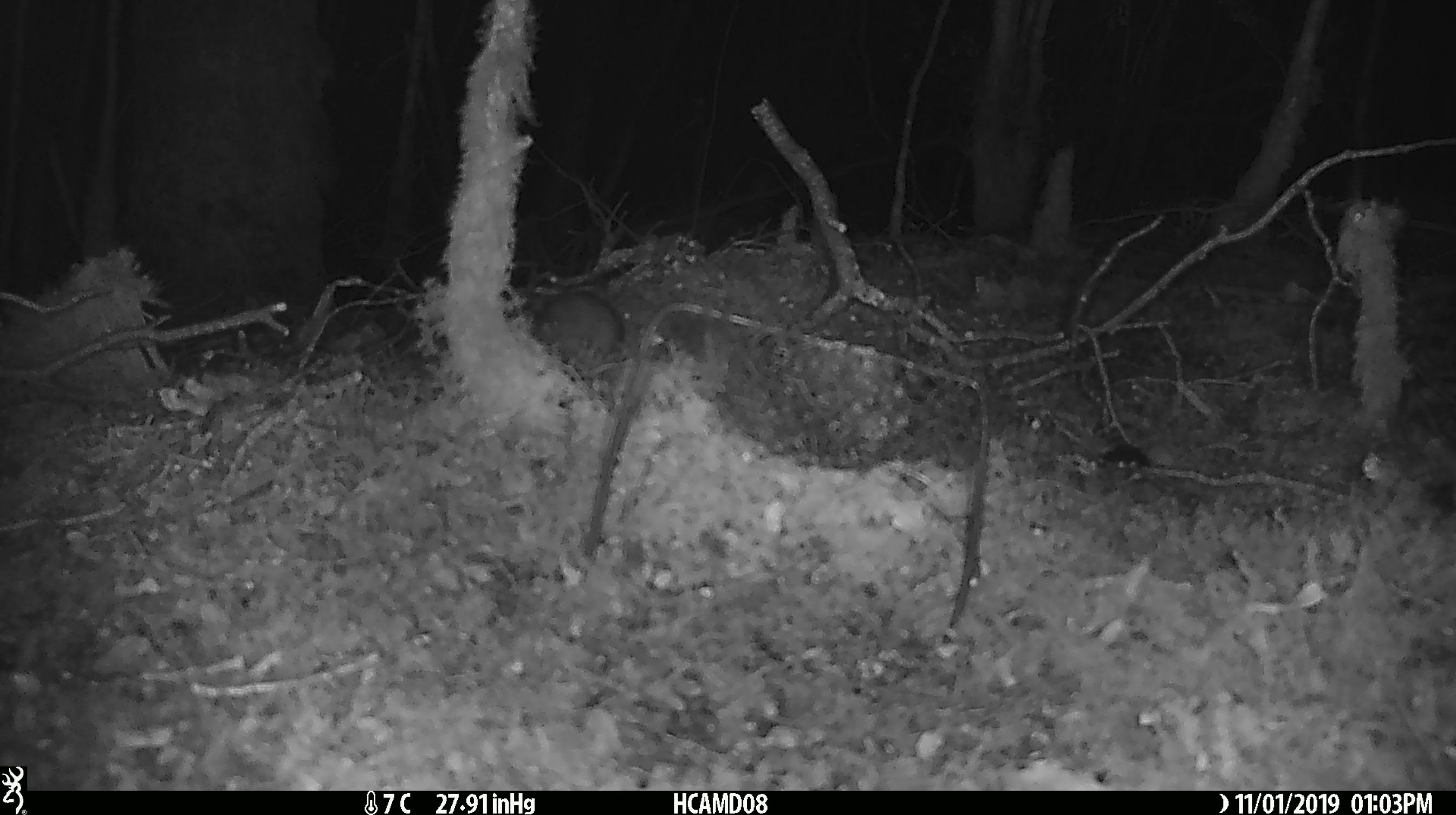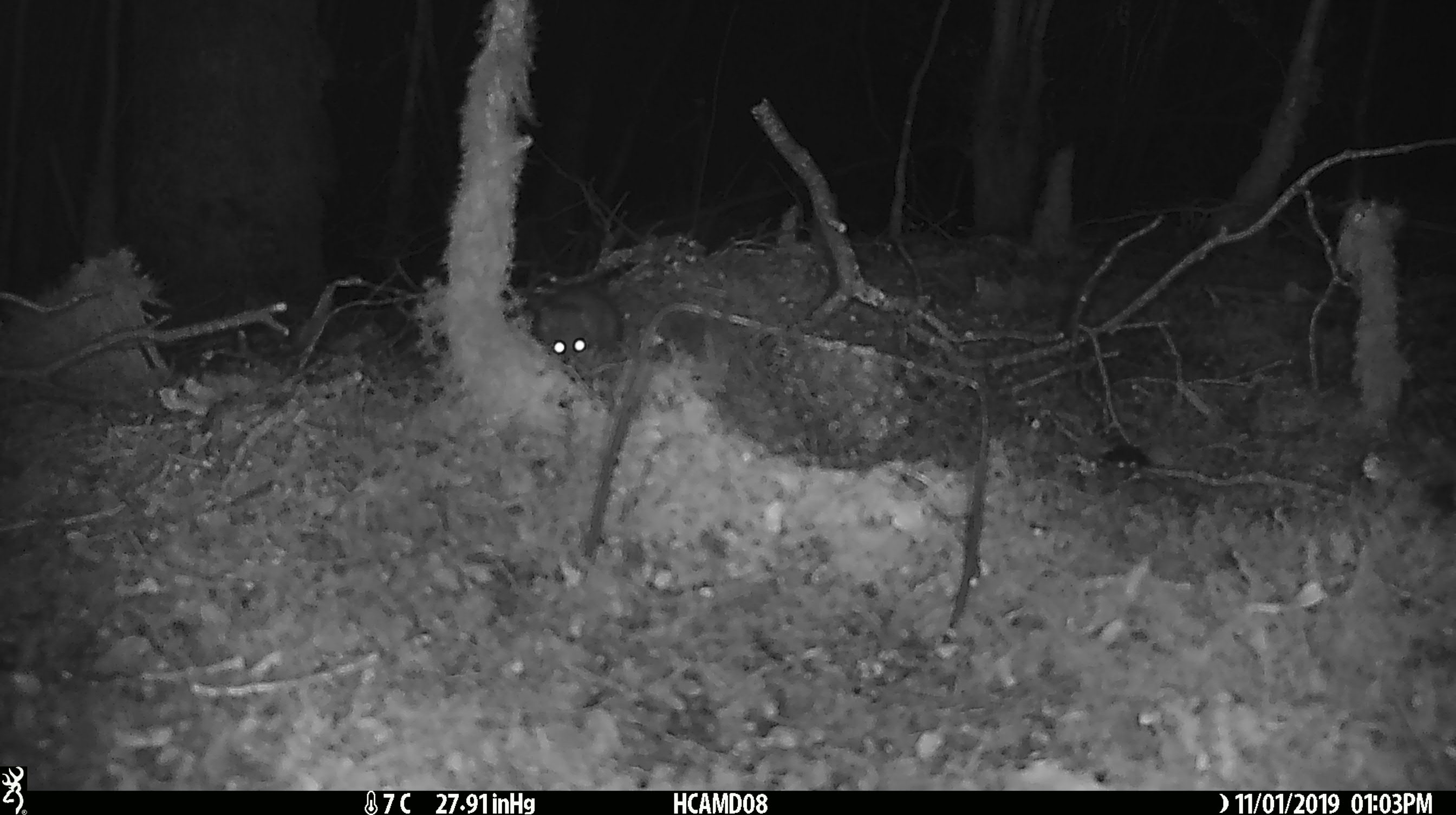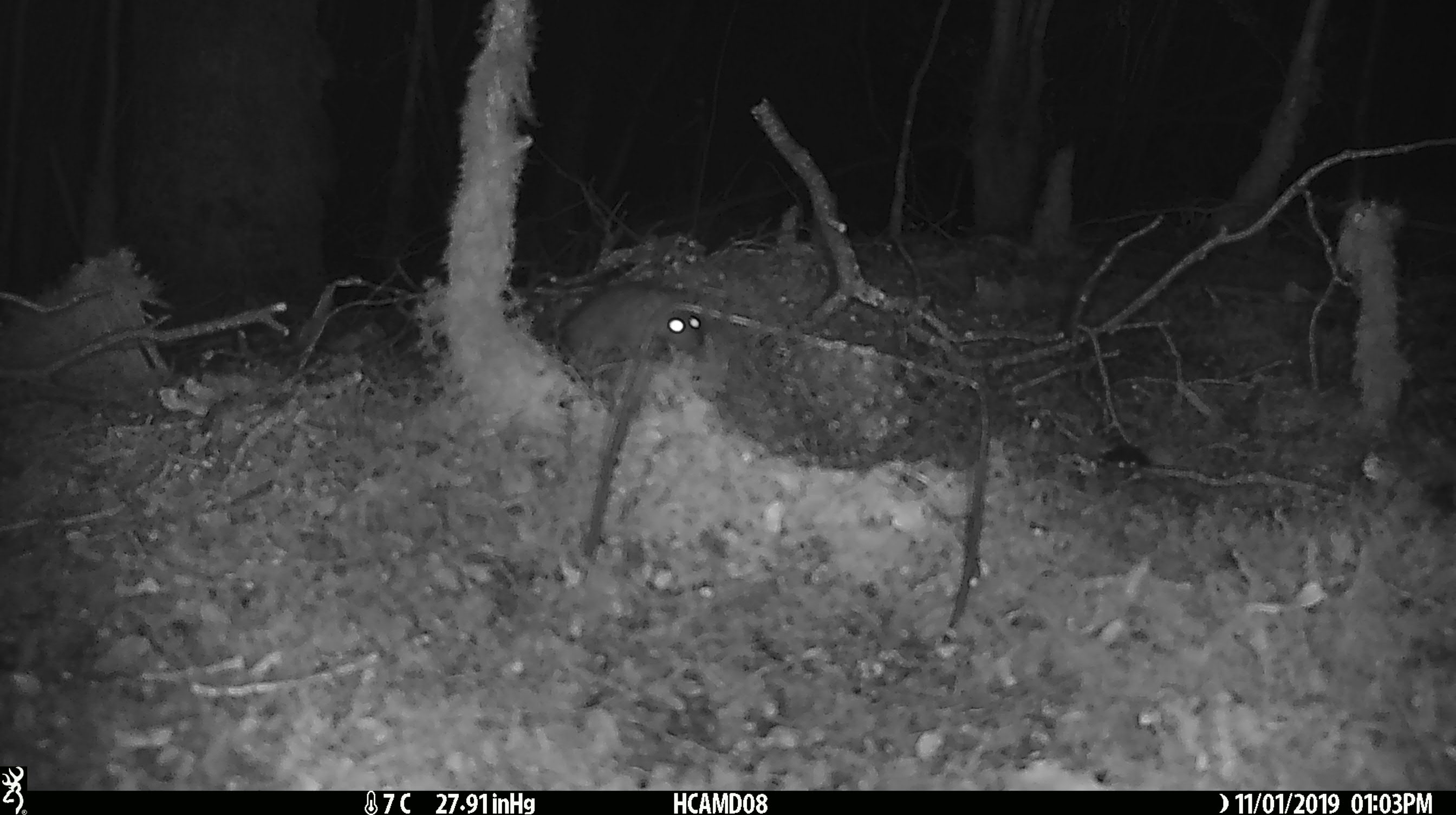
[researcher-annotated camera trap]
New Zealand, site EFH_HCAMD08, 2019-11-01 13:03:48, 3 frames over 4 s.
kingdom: Animalia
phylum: Chordata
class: Mammalia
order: Rodentia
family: Muridae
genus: Mus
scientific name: Mus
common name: mouse